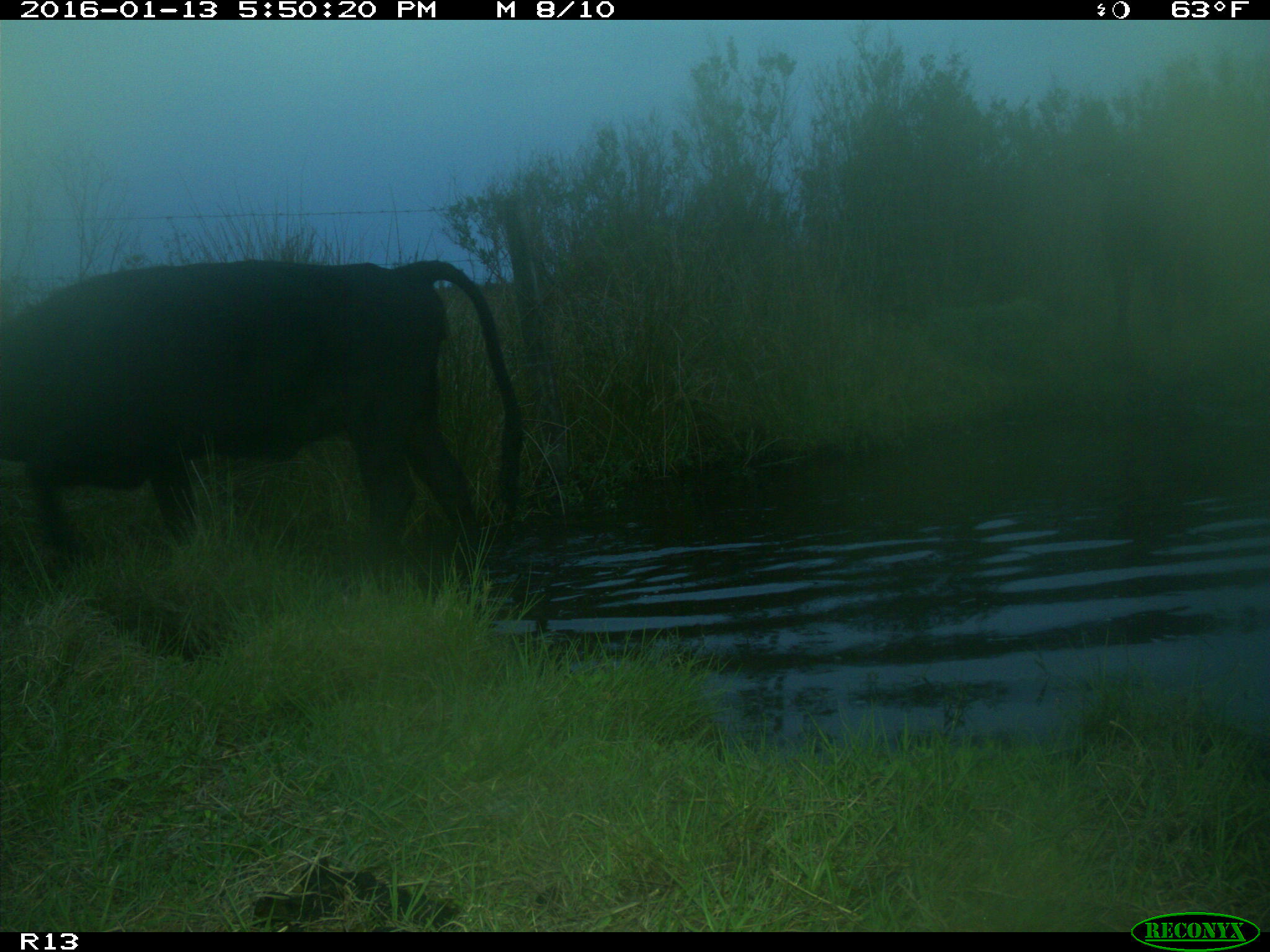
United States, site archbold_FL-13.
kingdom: Animalia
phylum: Chordata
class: Mammalia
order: Artiodactyla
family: Bovidae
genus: Bos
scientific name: Bos taurus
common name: domestic cow